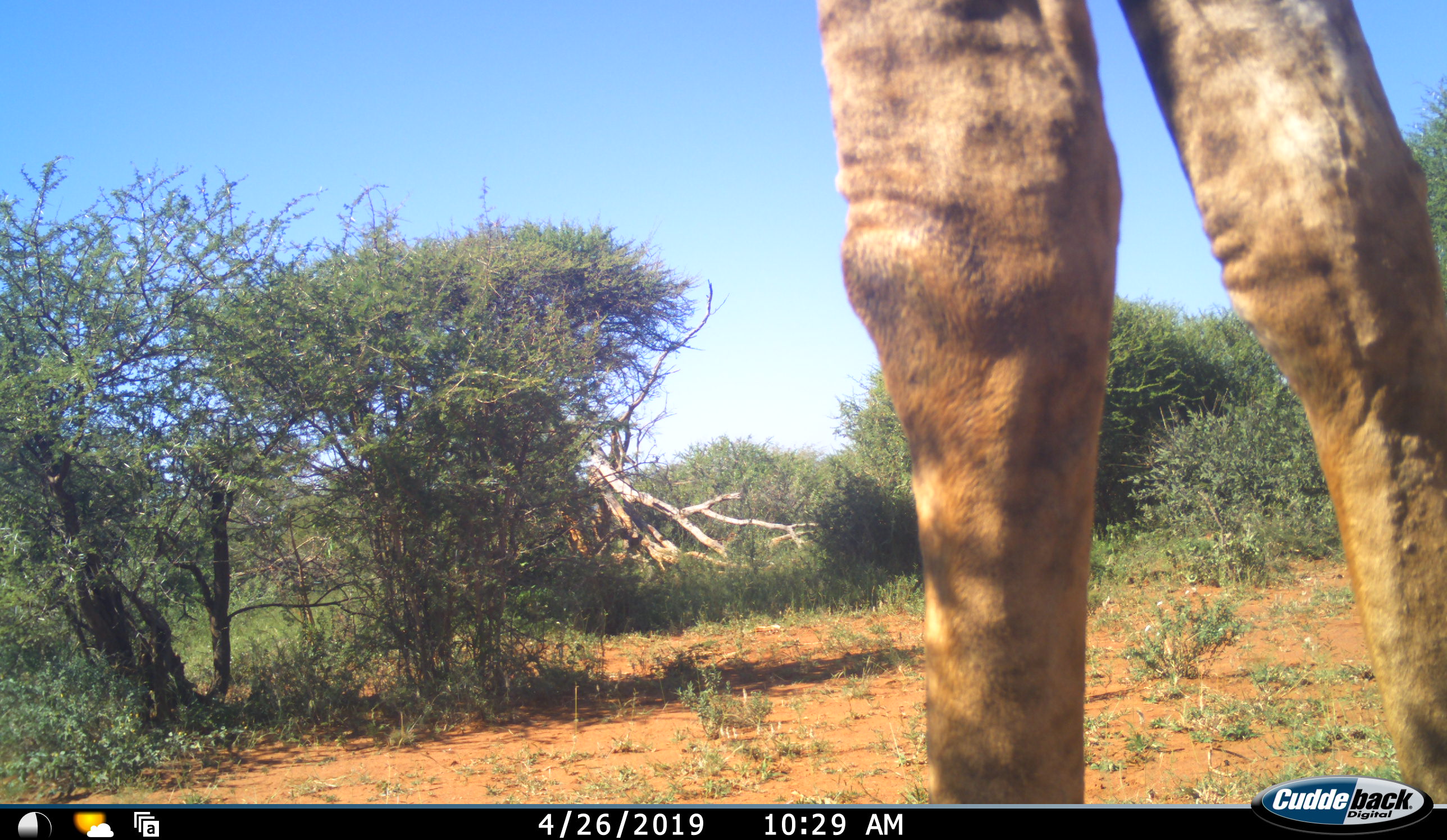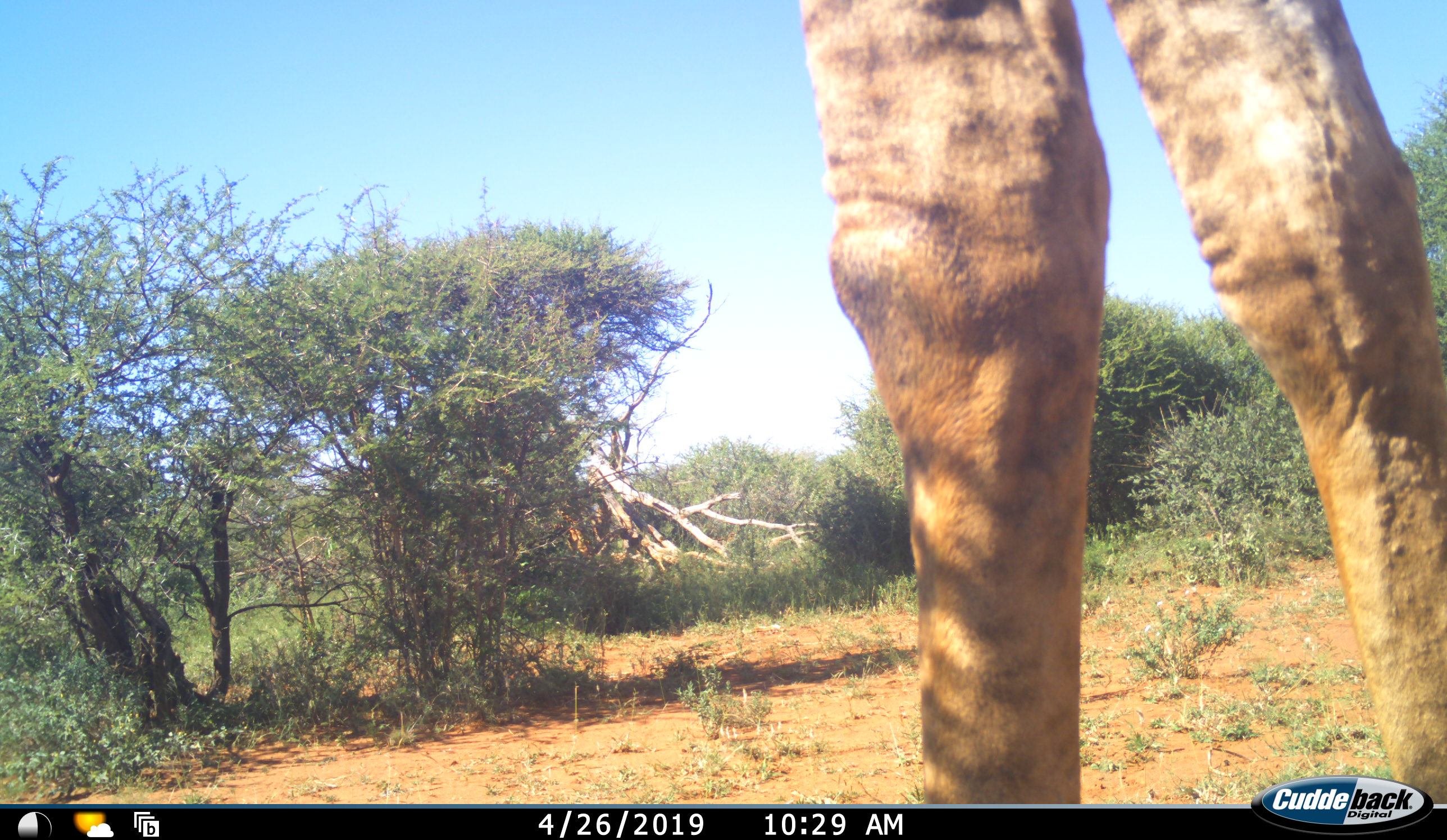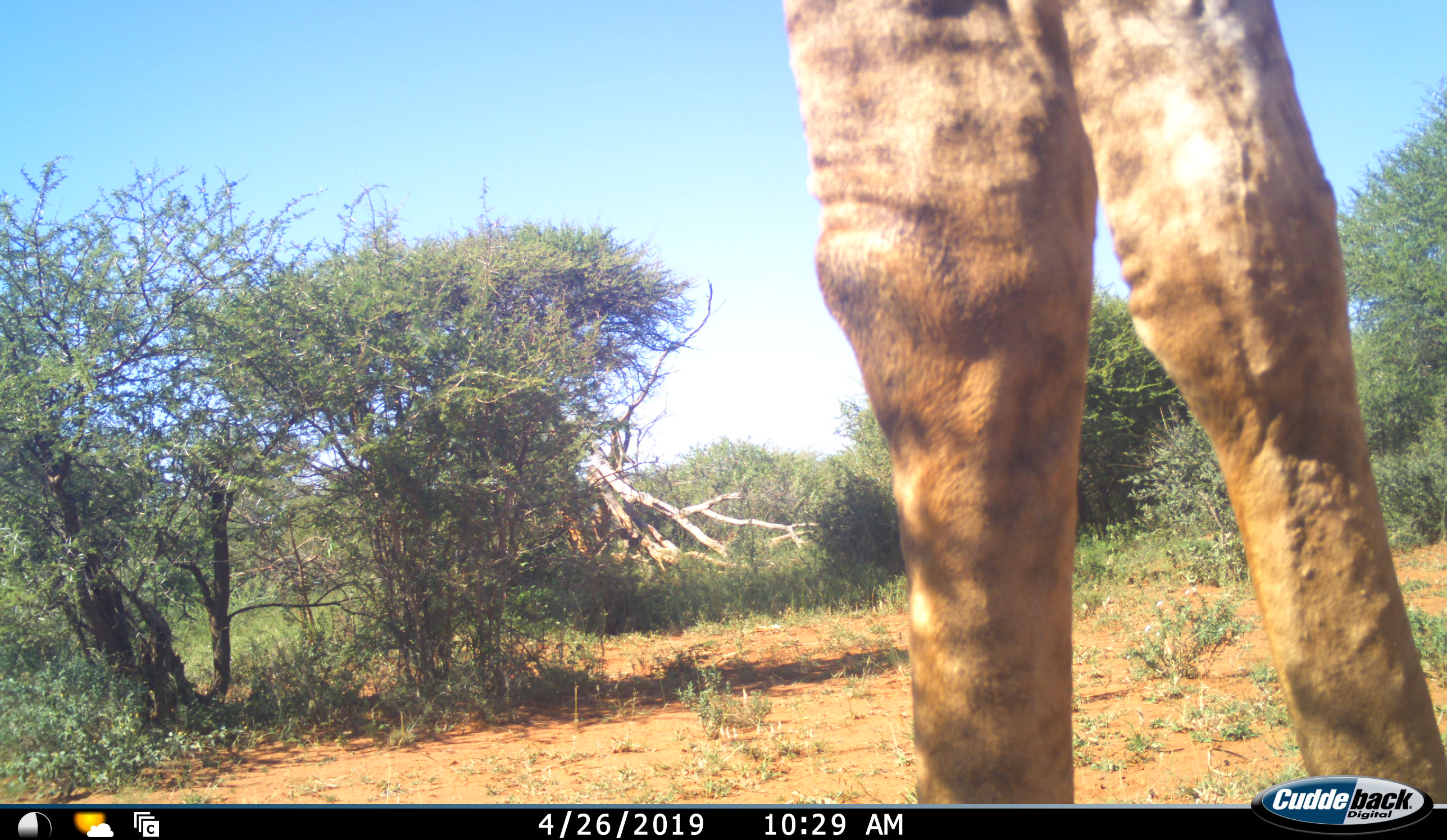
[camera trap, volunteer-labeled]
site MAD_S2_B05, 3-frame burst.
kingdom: Animalia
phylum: Chordata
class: Mammalia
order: Artiodactyla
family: Giraffidae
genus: Giraffa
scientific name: Giraffa camelopardalis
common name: giraffe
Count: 1.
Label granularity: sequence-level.